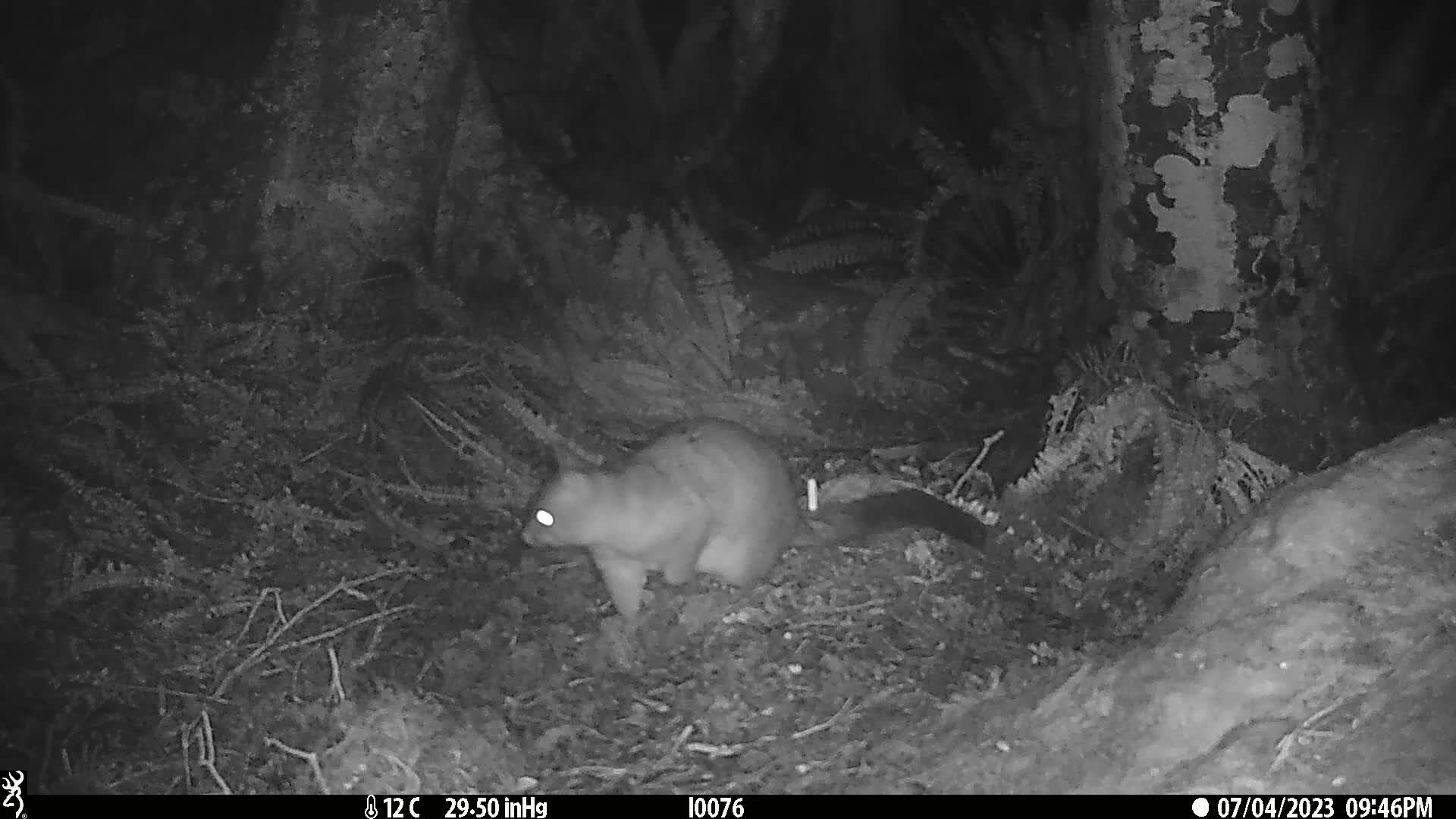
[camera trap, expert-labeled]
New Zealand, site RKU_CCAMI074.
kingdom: Animalia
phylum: Chordata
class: Mammalia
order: Diprotodontia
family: Phalangeridae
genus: Trichosurus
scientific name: Trichosurus vulpecula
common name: common brushtail possum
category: possum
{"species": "possum (common brushtail possum) (Trichosurus vulpecula)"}